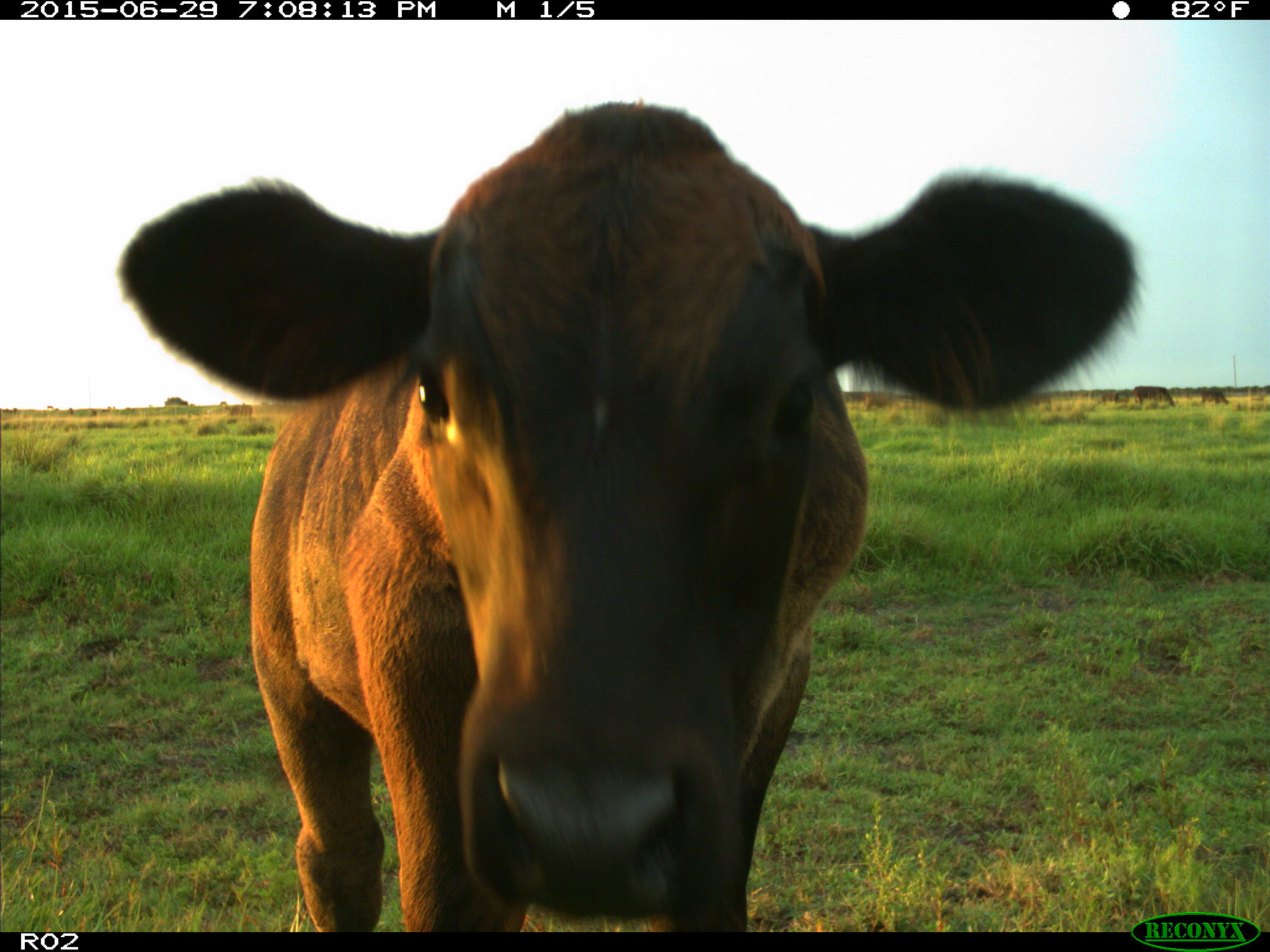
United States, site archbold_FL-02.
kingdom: Animalia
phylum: Chordata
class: Mammalia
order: Artiodactyla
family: Bovidae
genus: Bos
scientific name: Bos taurus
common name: domestic cow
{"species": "Bos taurus (domestic cow)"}